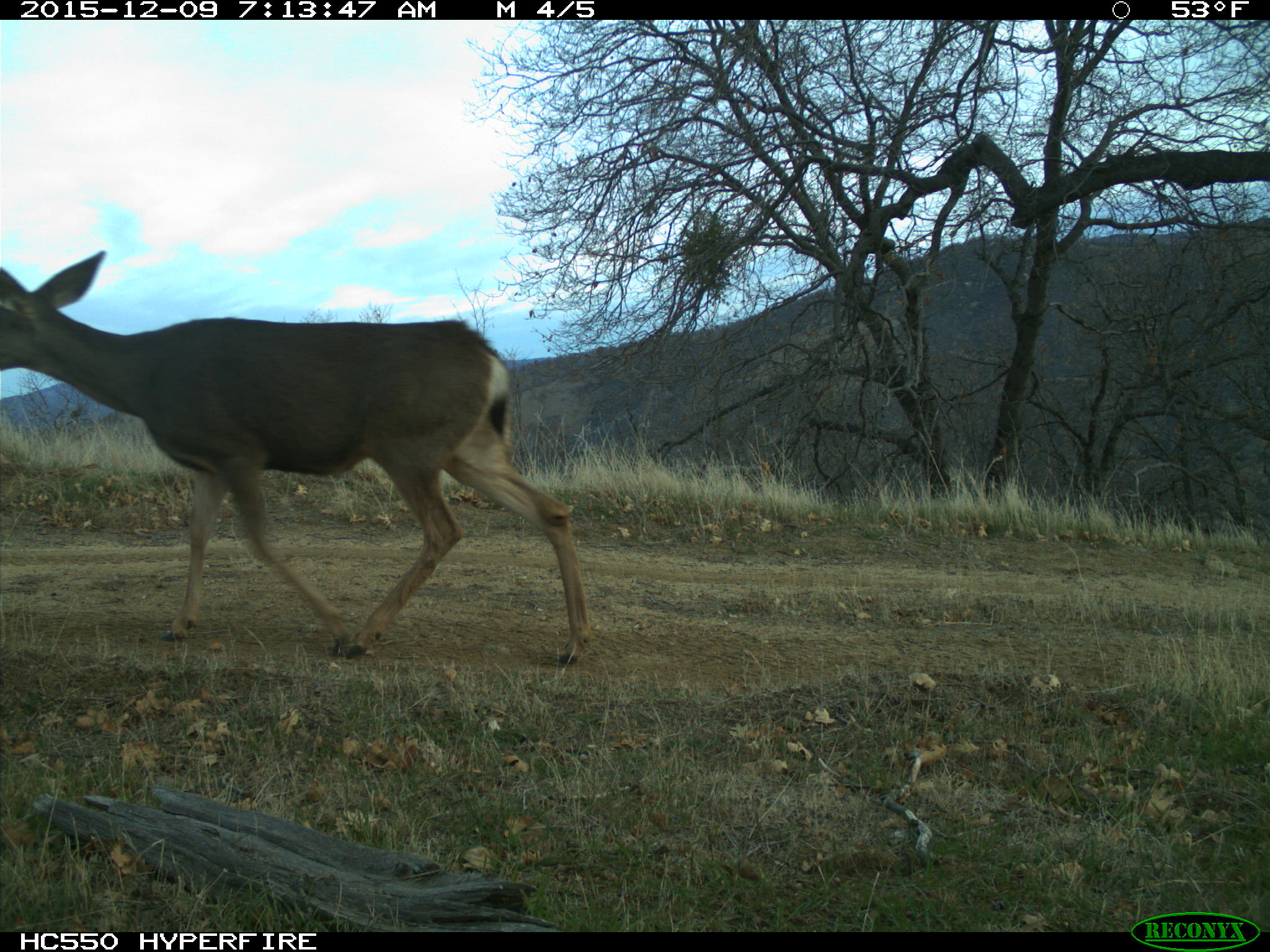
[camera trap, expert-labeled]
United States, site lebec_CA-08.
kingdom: Animalia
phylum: Chordata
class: Mammalia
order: Artiodactyla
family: Cervidae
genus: Odocoileus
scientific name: Odocoileus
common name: deer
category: unidentified deer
Unidentified deer (deer) (Odocoileus).